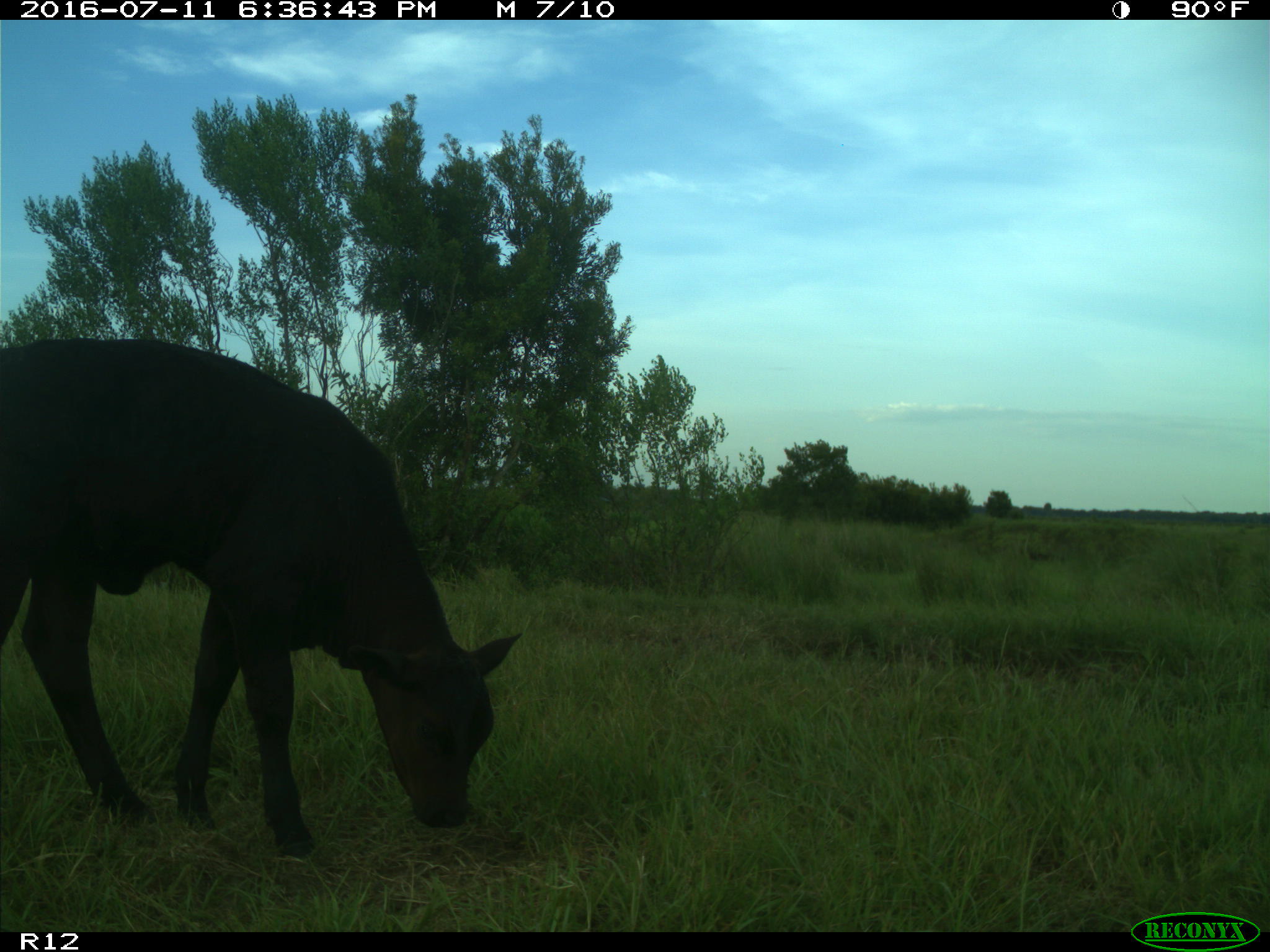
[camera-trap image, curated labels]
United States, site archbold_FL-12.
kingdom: Animalia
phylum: Chordata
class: Mammalia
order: Artiodactyla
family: Bovidae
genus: Bos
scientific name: Bos taurus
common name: domestic cow